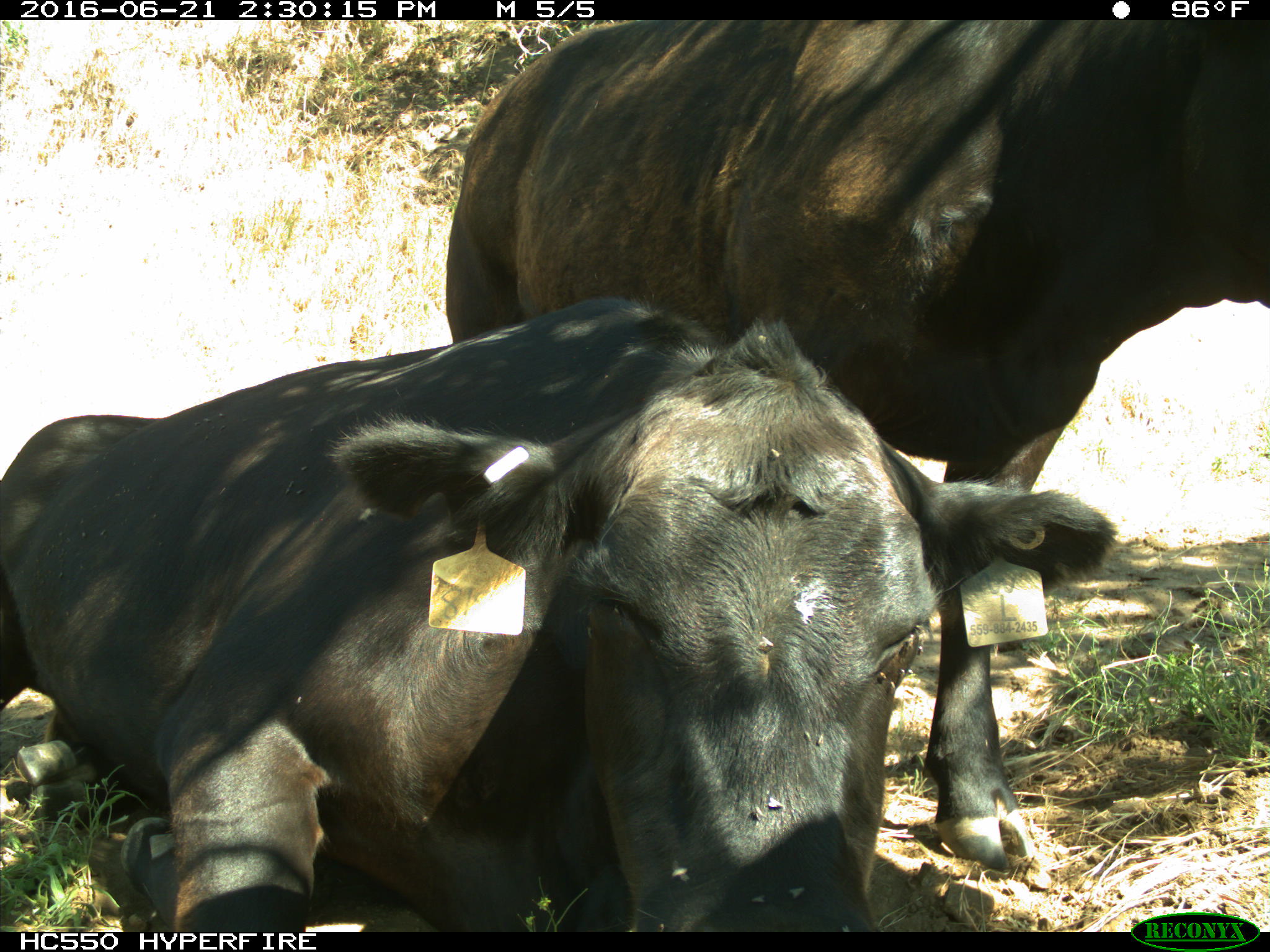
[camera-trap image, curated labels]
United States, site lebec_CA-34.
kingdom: Animalia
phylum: Chordata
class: Mammalia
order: Artiodactyla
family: Bovidae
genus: Bos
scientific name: Bos taurus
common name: domestic cow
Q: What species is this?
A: Bos taurus (domestic cow).